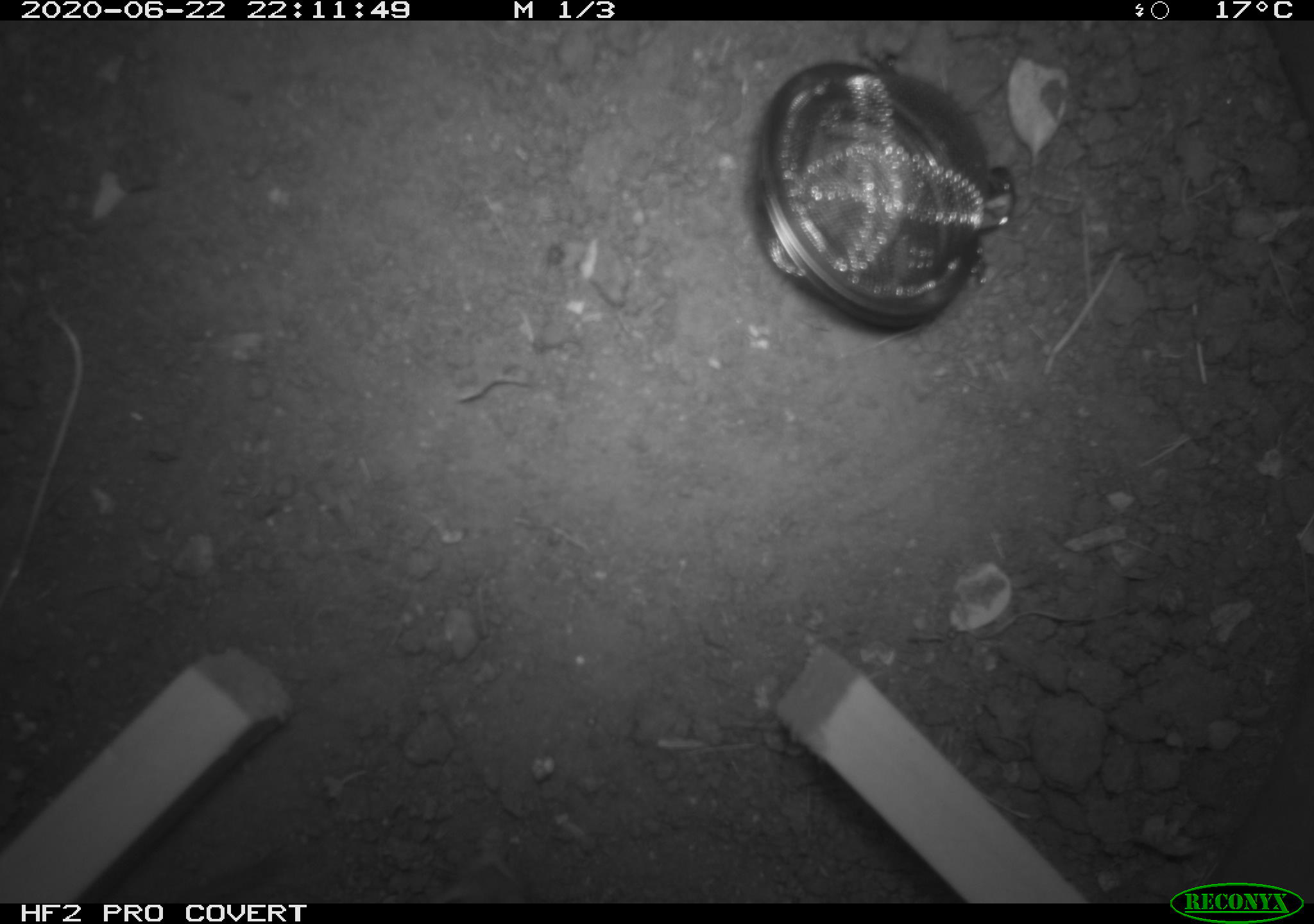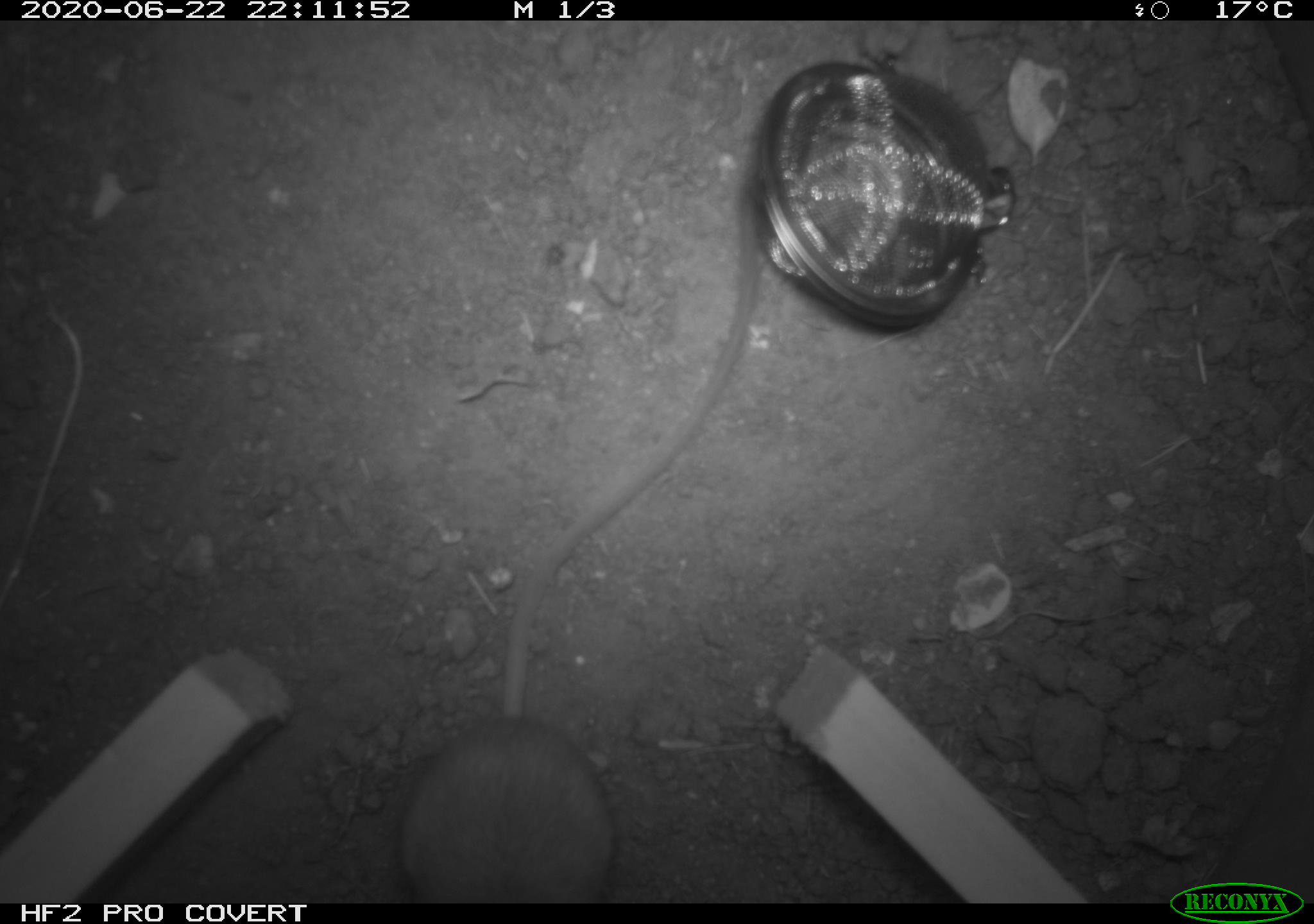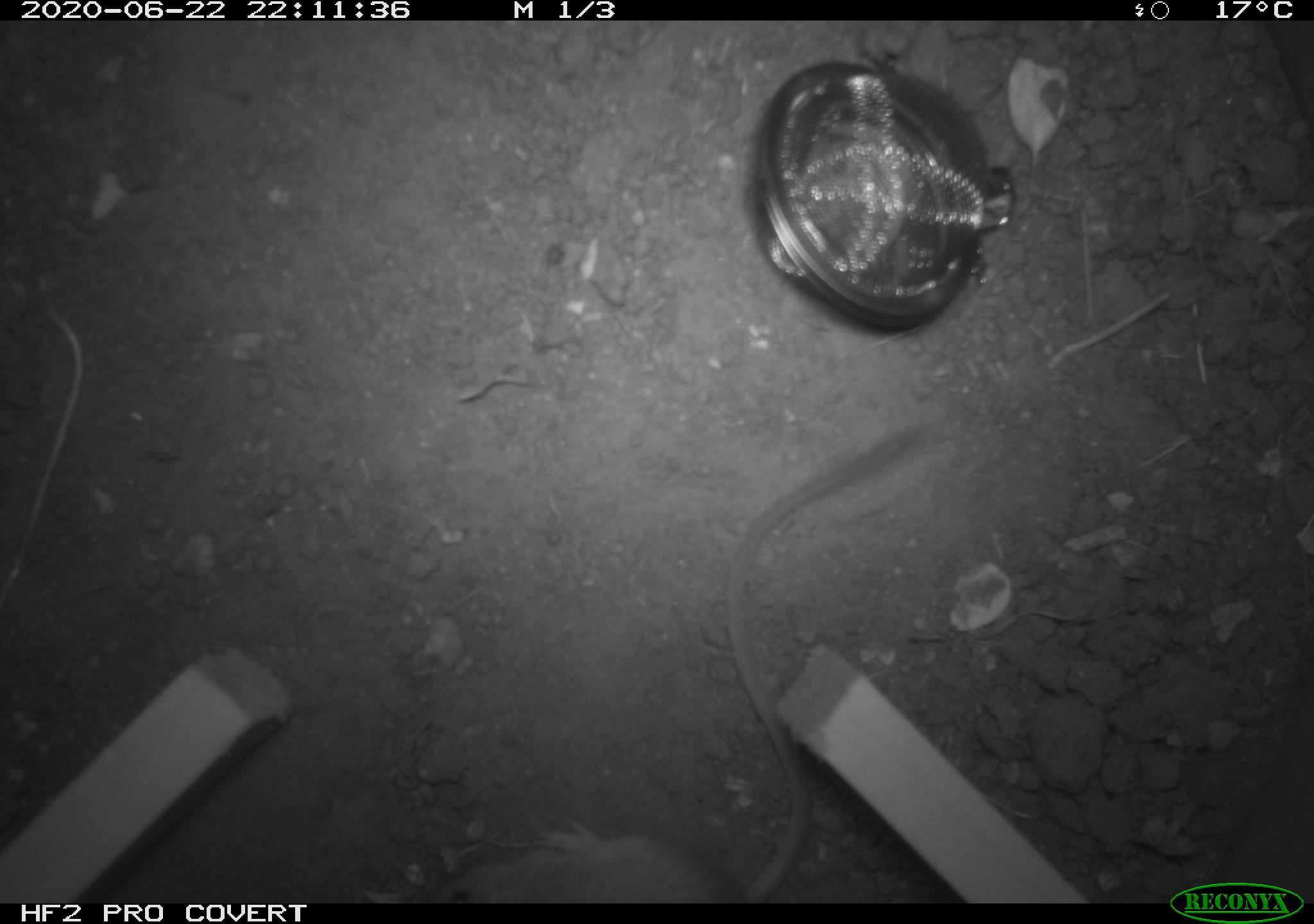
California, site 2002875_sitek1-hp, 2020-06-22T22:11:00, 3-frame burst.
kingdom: Animalia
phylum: Chordata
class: Mammalia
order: Rodentia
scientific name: Rodentia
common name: mouse species